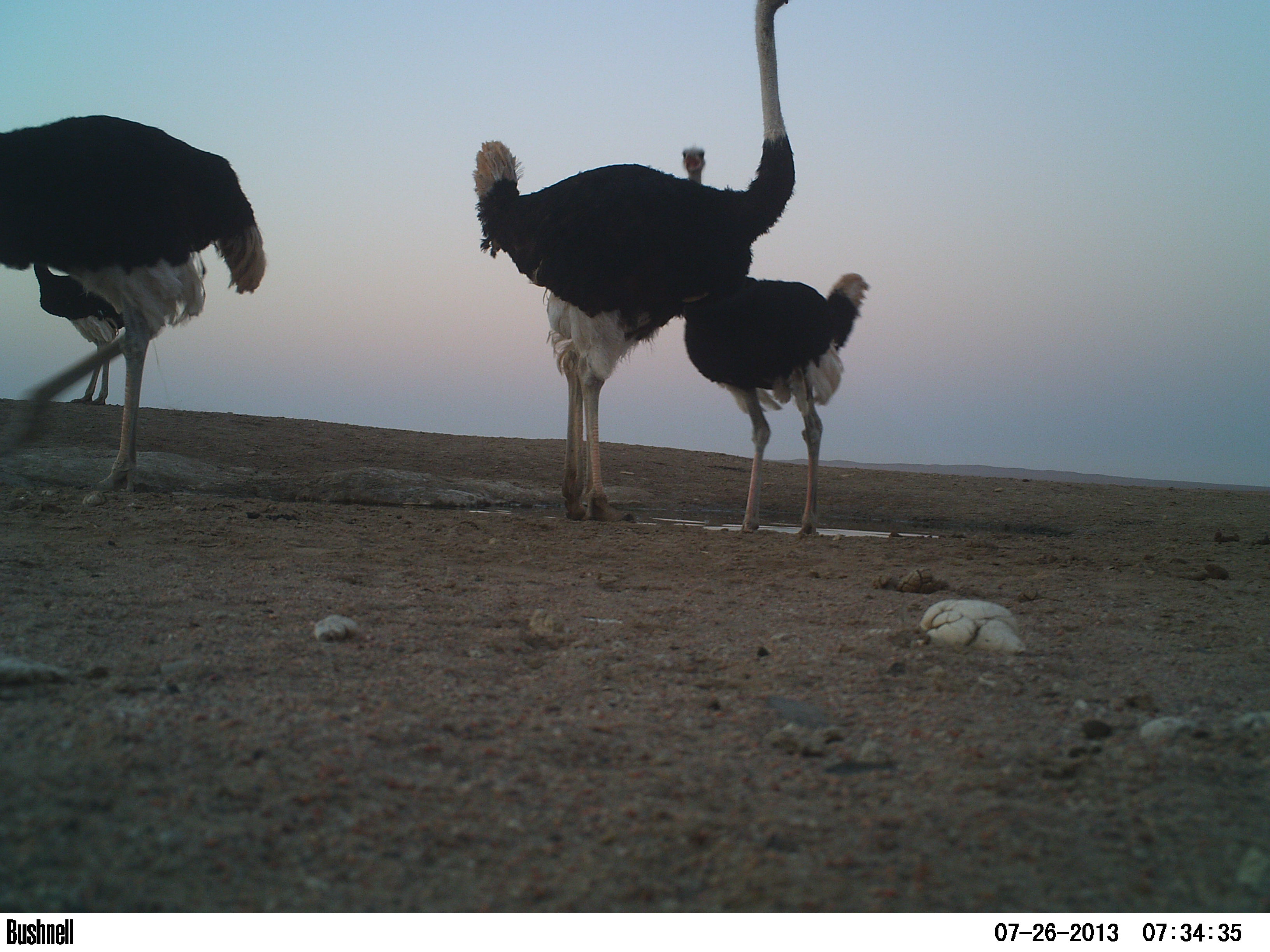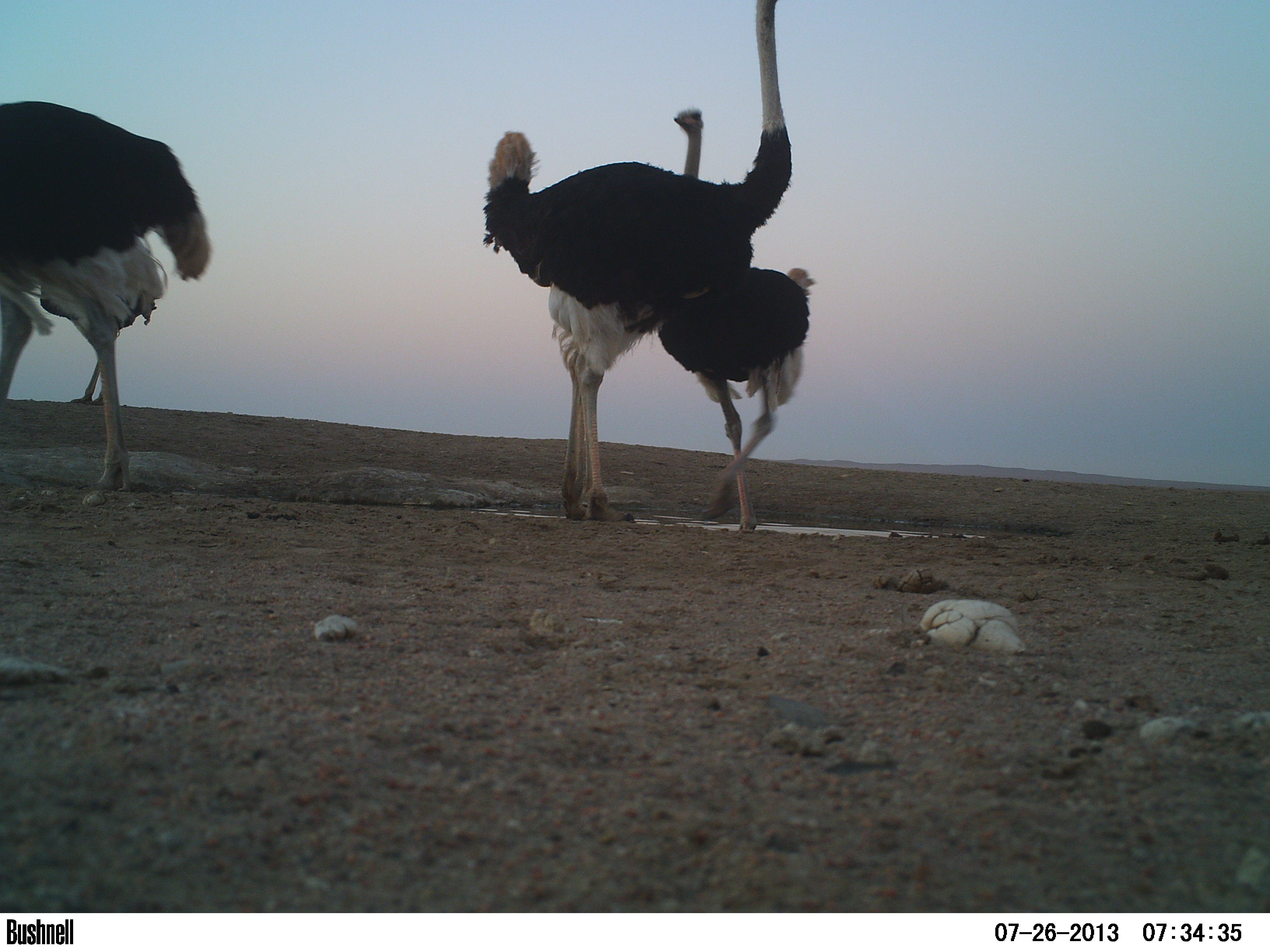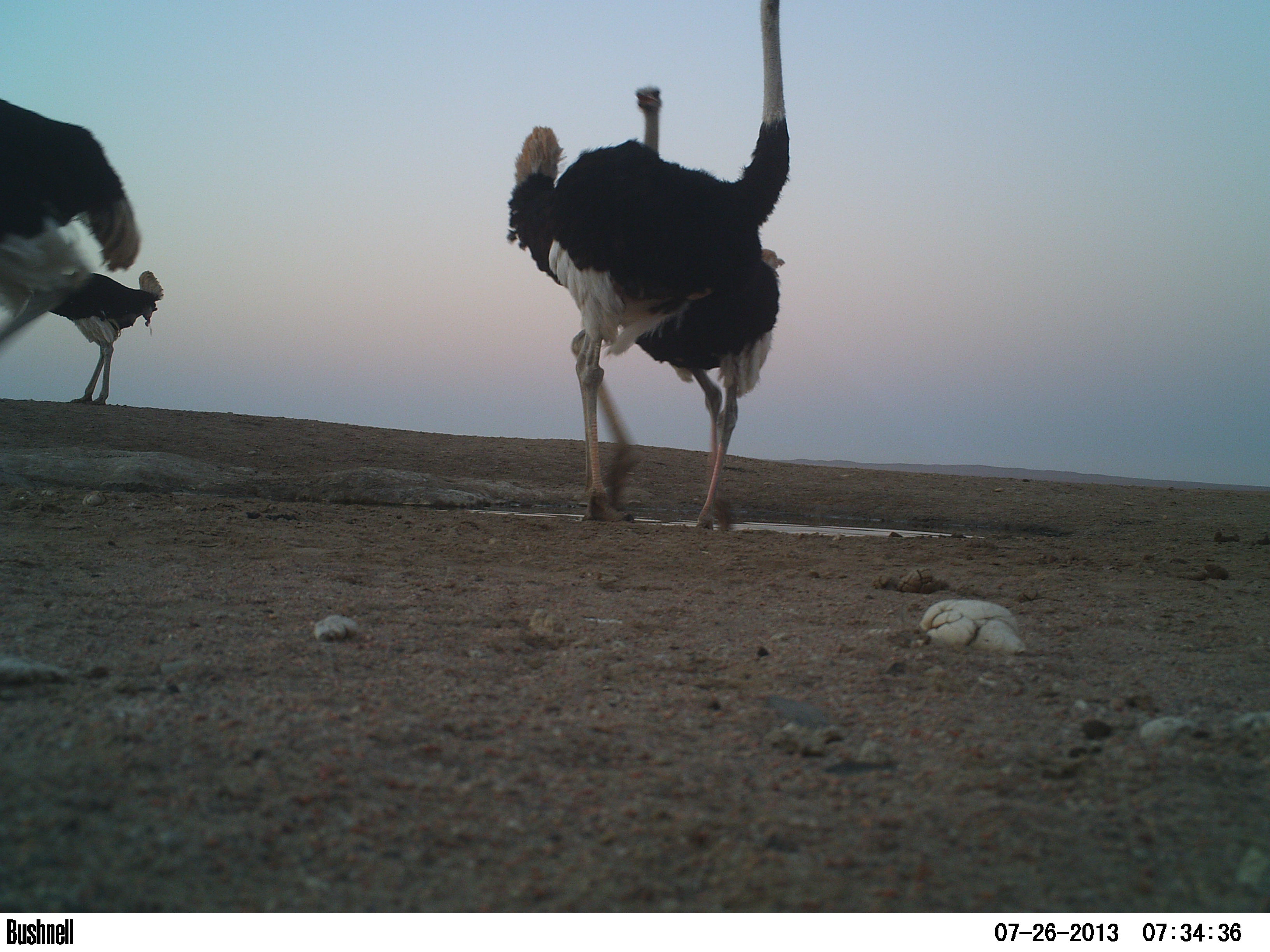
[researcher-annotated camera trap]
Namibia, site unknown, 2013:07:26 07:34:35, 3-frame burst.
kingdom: Animalia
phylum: Chordata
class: Aves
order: Struthioniformes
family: Struthionidae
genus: Struthio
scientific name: Struthio camelus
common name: common ostrich